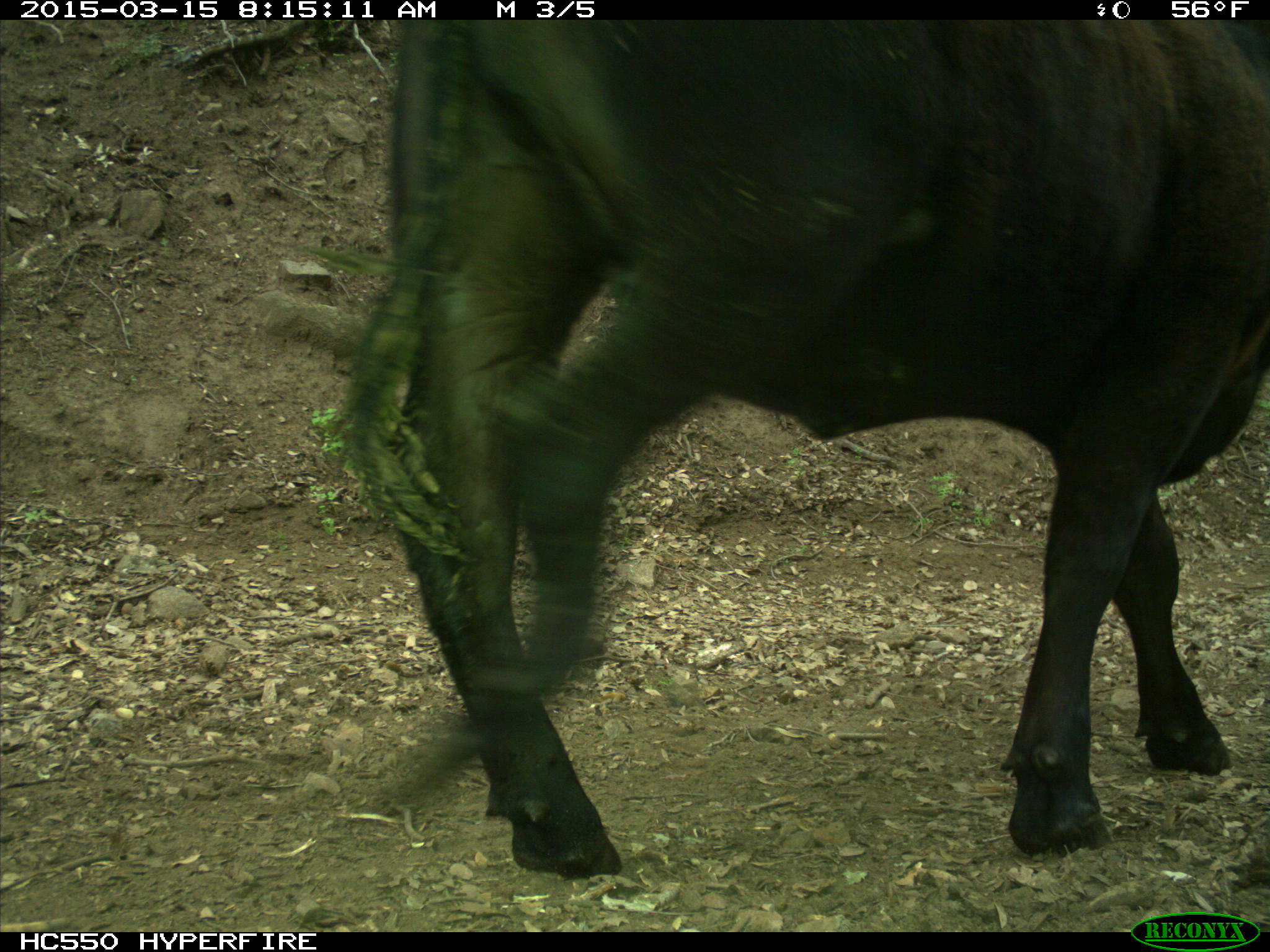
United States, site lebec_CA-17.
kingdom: Animalia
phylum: Chordata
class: Mammalia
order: Artiodactyla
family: Bovidae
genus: Bos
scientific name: Bos taurus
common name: domestic cow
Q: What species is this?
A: Bos taurus (domestic cow).